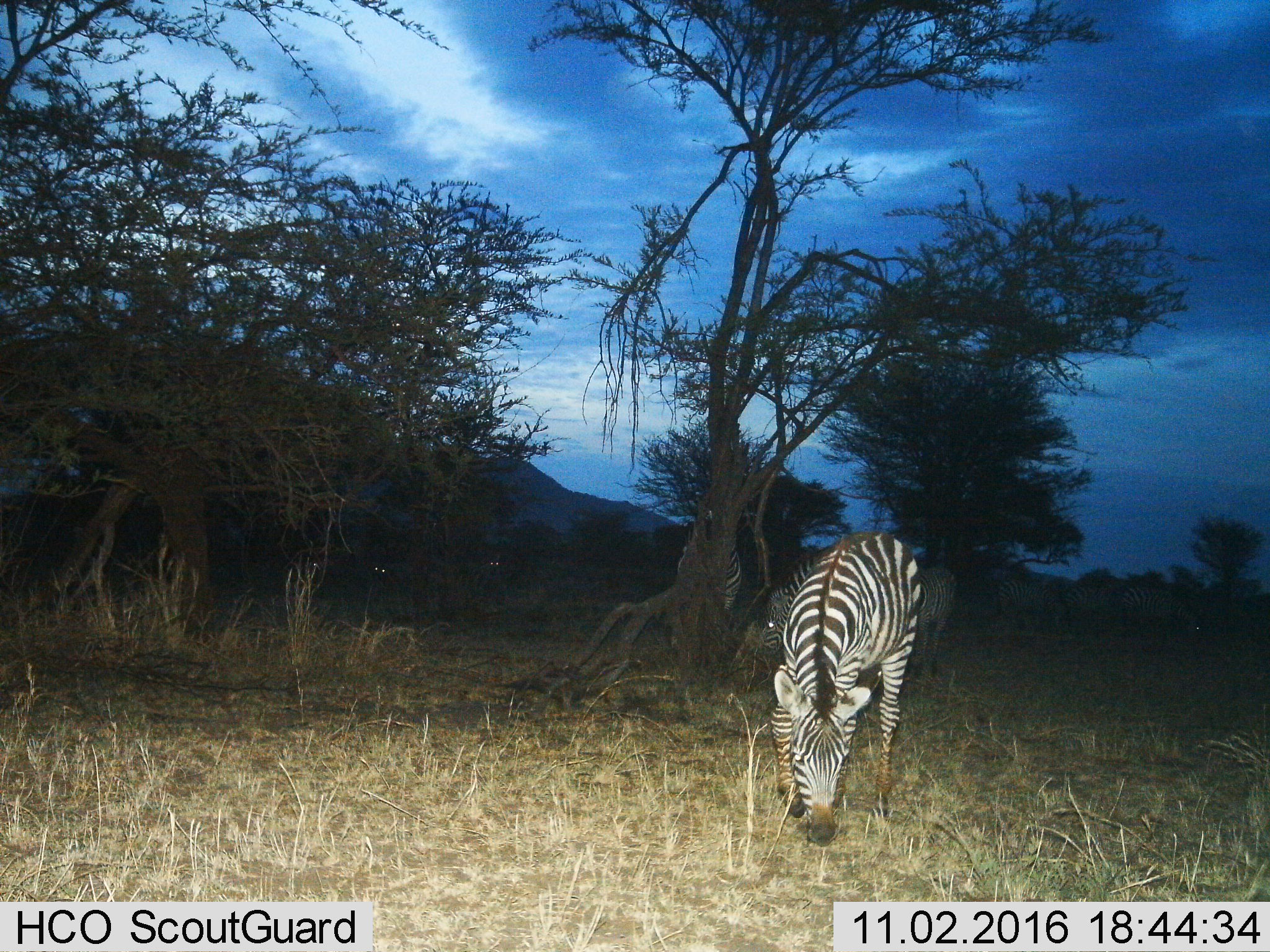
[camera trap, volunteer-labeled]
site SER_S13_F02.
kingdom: Animalia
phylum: Chordata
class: Mammalia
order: Perissodactyla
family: Equidae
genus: Equus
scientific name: Equus quagga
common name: plains zebra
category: zebraplains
Zebraplains (plains zebra) (Equus quagga), count 9. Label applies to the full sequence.